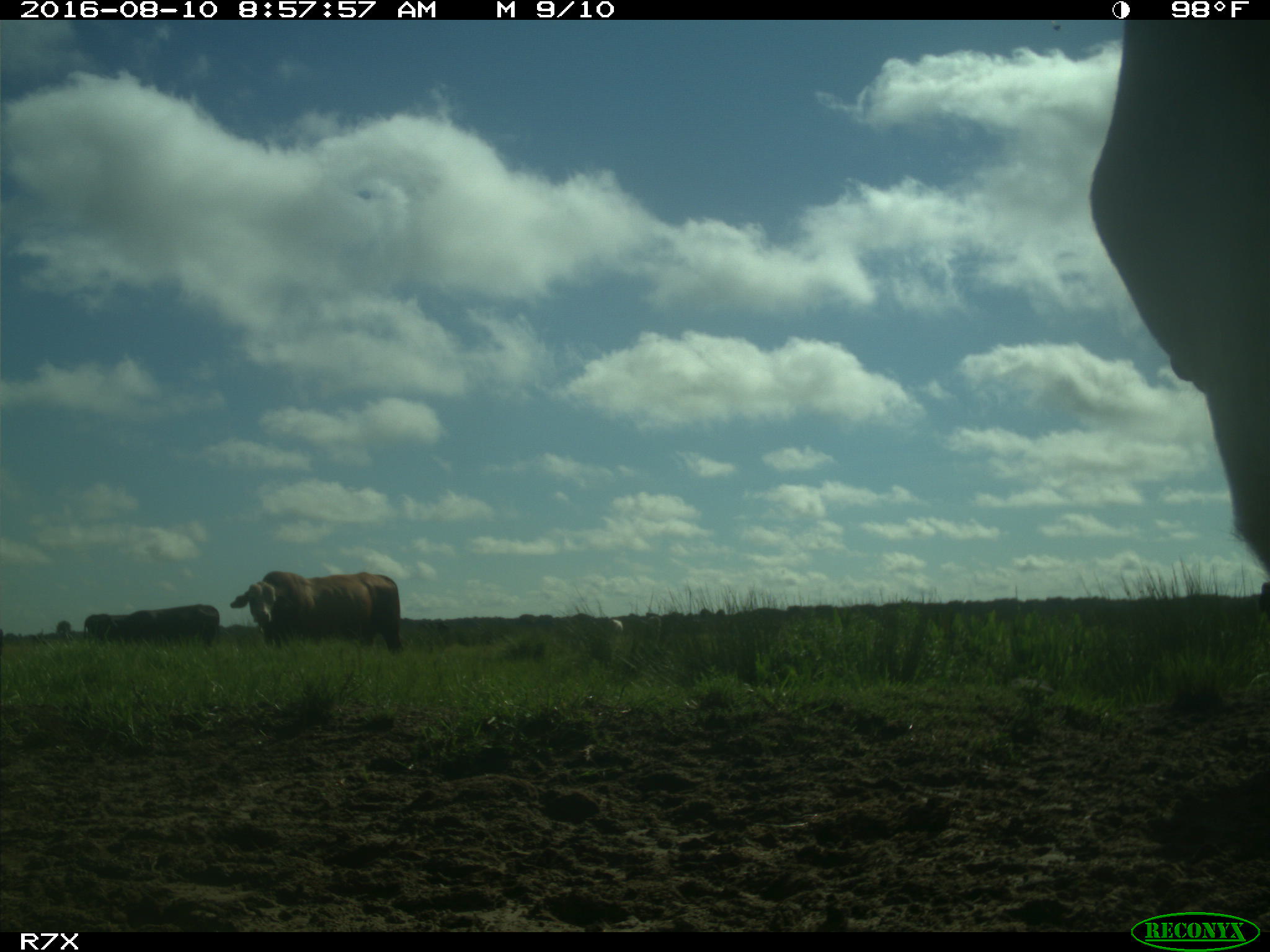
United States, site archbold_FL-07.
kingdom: Animalia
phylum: Chordata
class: Mammalia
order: Artiodactyla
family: Bovidae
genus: Bos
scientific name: Bos taurus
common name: domestic cow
Bos taurus (domestic cow).